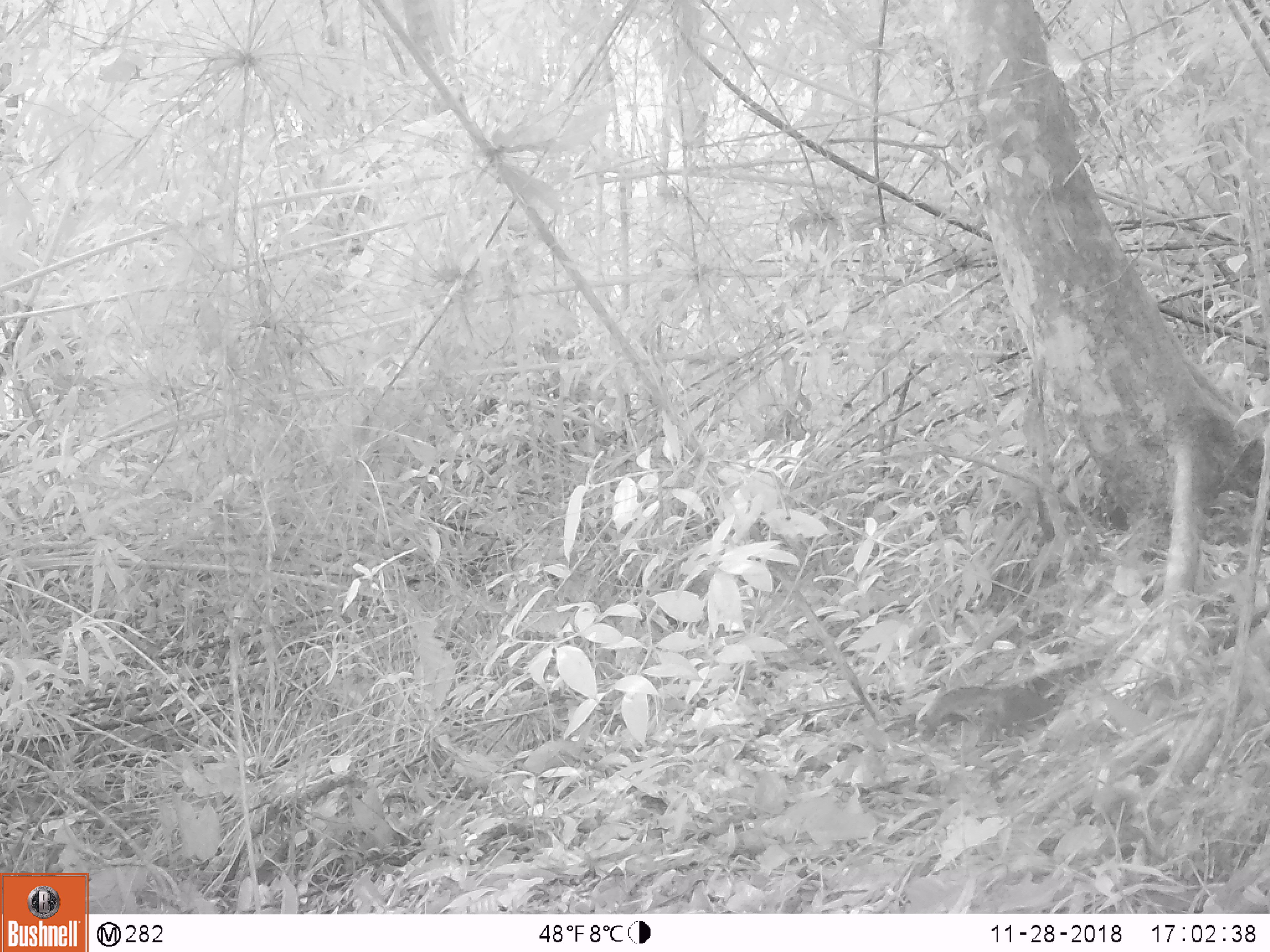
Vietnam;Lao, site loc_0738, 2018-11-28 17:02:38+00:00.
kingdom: Animalia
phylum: Chordata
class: Mammalia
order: Rodentia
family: Sciuridae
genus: Sciurus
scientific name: Sciurus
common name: squirrel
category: unidentified squirrel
Unidentified squirrel (squirrel) (Sciurus). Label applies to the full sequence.